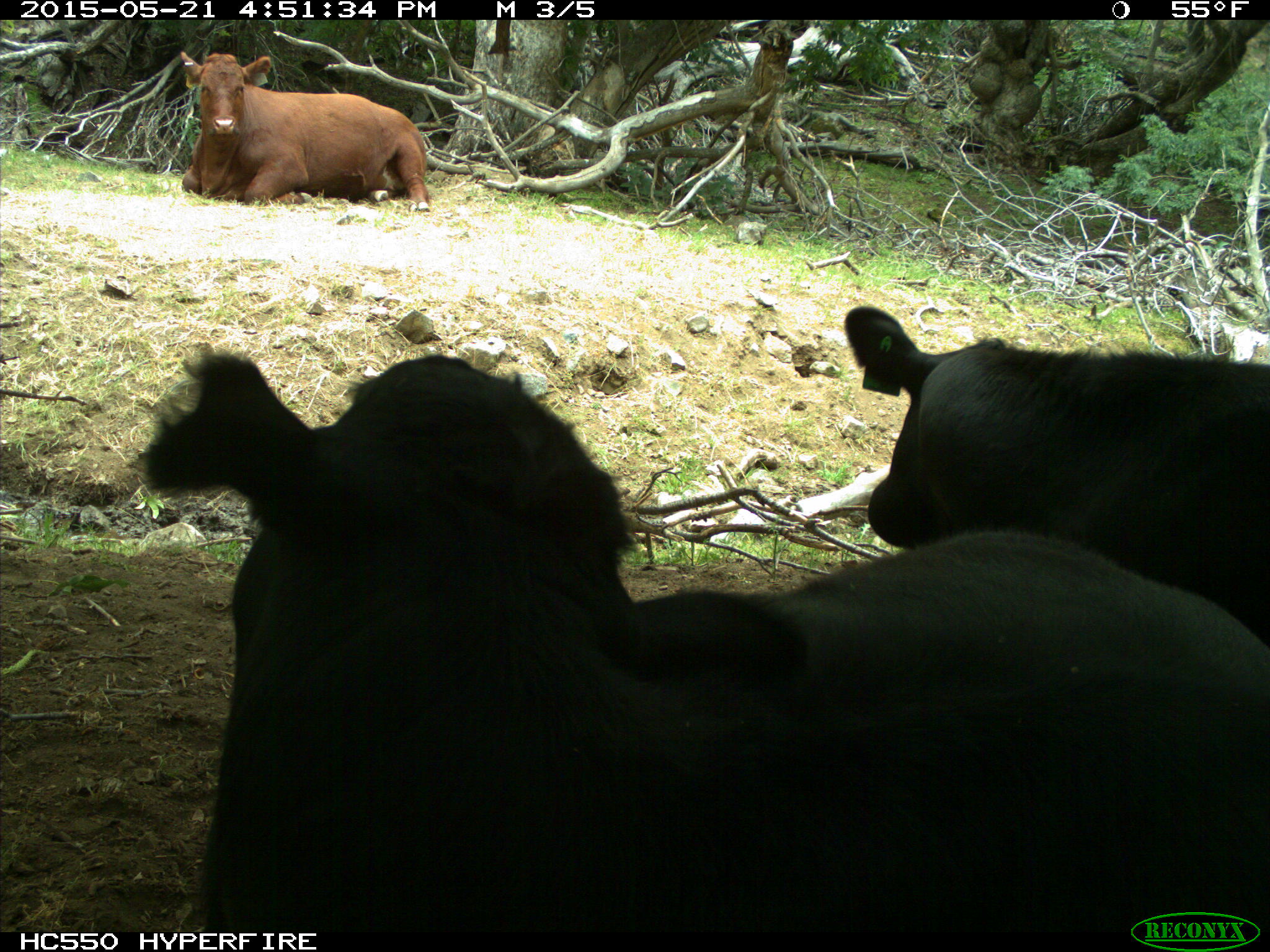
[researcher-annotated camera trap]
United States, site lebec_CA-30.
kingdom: Animalia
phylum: Chordata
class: Mammalia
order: Artiodactyla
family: Bovidae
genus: Bos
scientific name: Bos taurus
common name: domestic cow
Bos taurus (domestic cow).